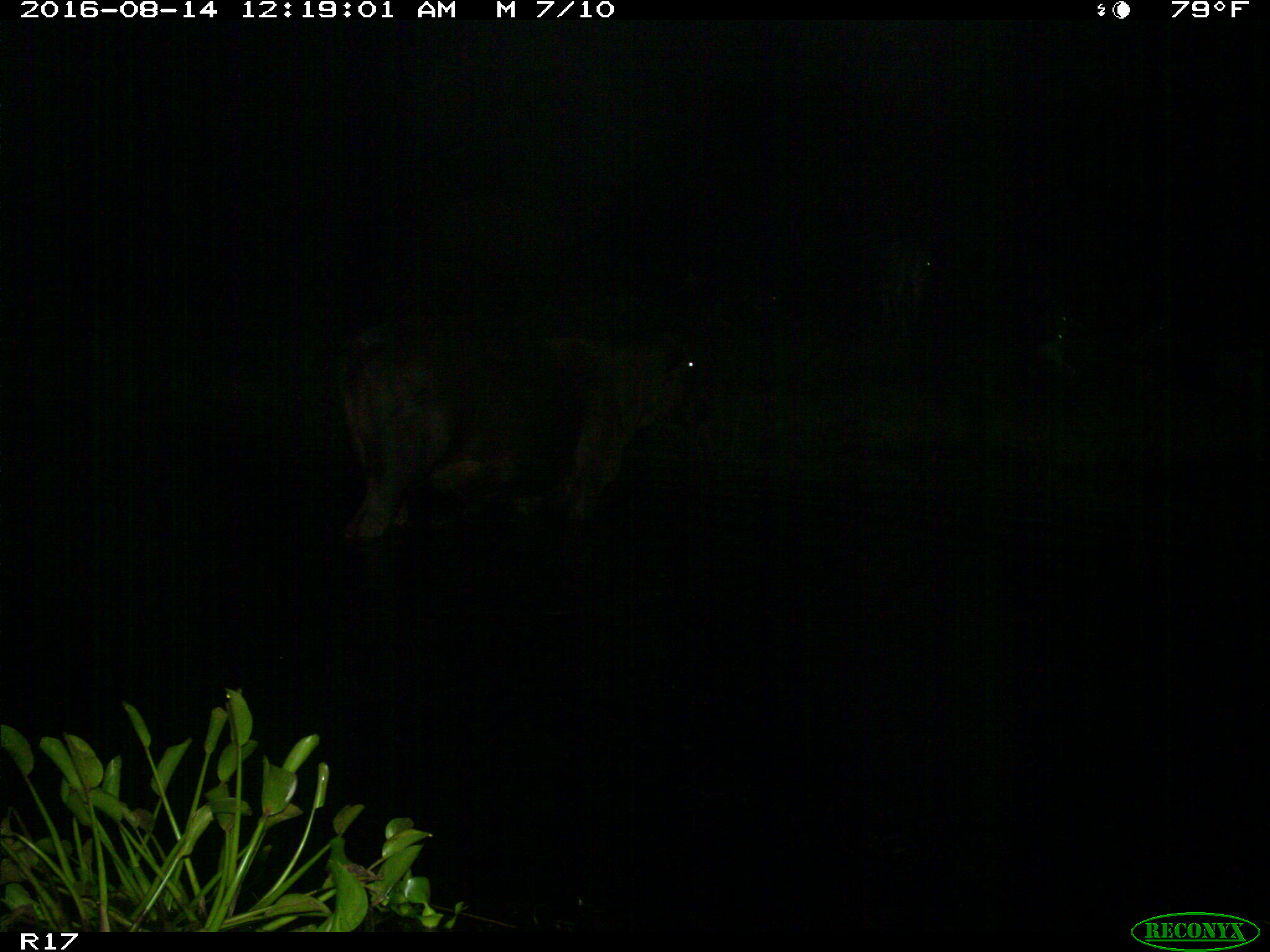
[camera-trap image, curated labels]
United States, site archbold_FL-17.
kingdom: Animalia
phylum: Chordata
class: Mammalia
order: Artiodactyla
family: Bovidae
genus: Bos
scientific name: Bos taurus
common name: domestic cow